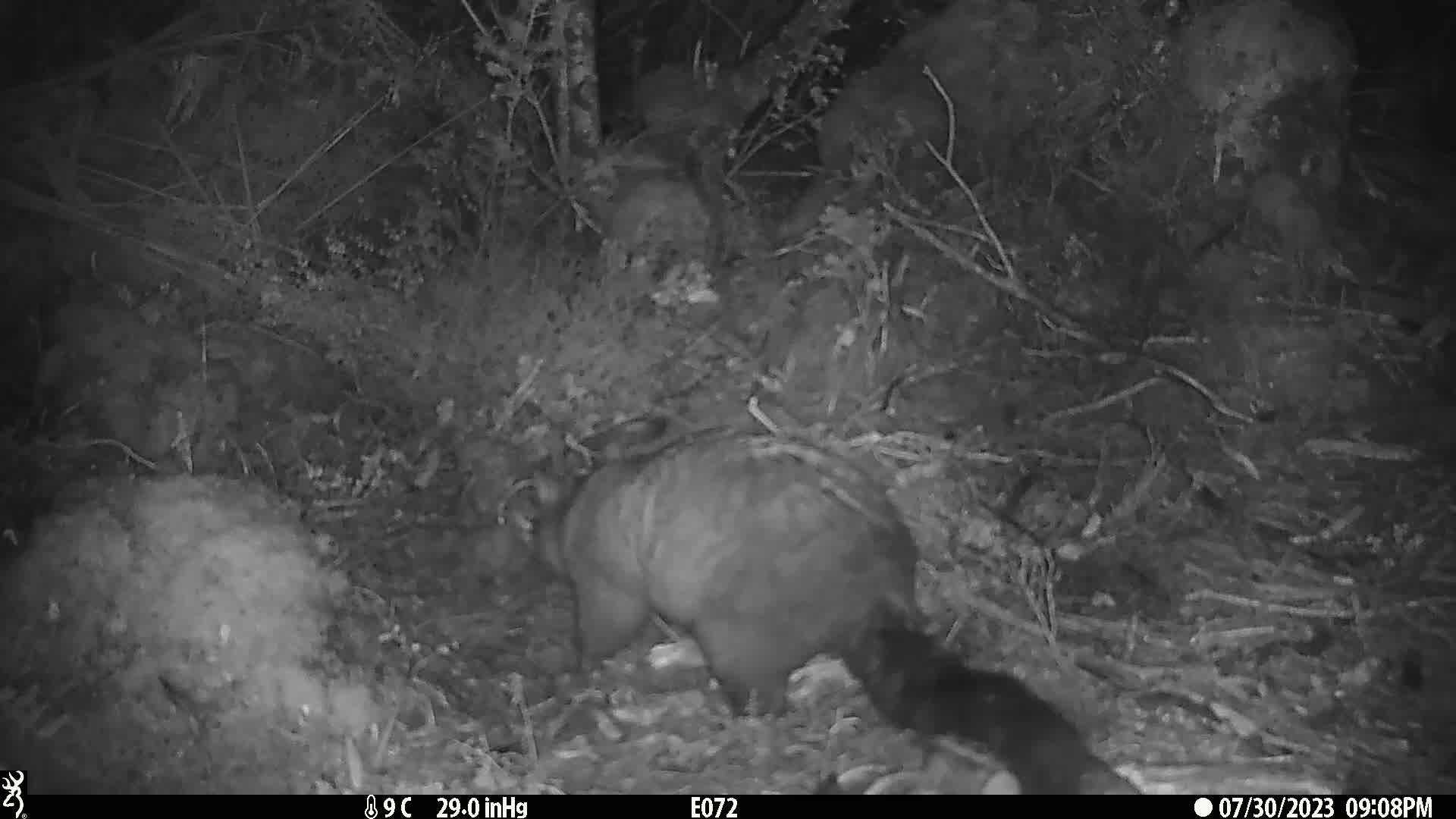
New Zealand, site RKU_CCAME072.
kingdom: Animalia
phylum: Chordata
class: Mammalia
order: Diprotodontia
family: Phalangeridae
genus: Trichosurus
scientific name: Trichosurus vulpecula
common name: common brushtail possum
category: possum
Possum (common brushtail possum) (Trichosurus vulpecula).